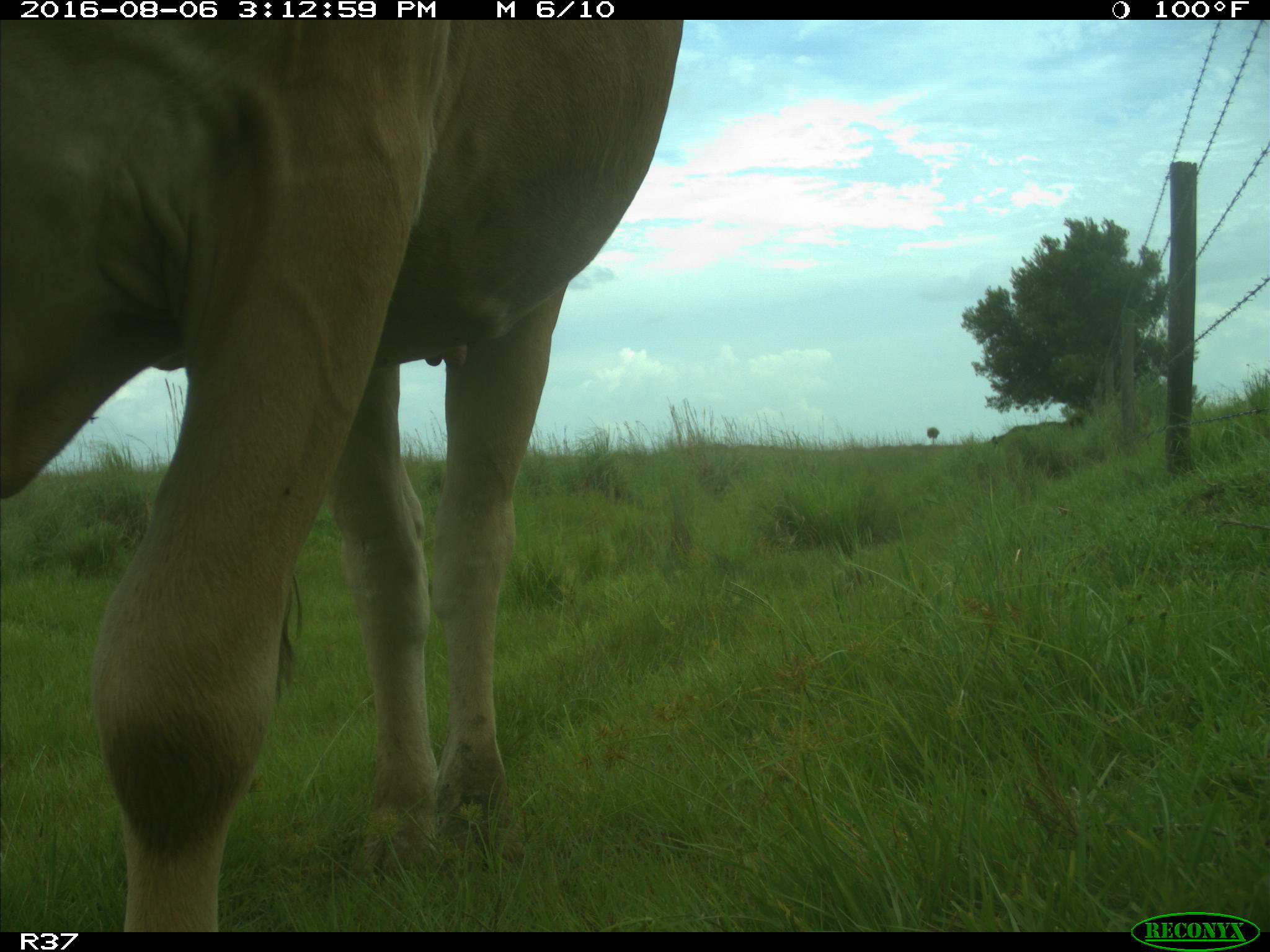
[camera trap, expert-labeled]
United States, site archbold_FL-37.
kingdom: Animalia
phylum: Chordata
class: Mammalia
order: Artiodactyla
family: Bovidae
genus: Bos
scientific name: Bos taurus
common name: domestic cow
Bos taurus (domestic cow).